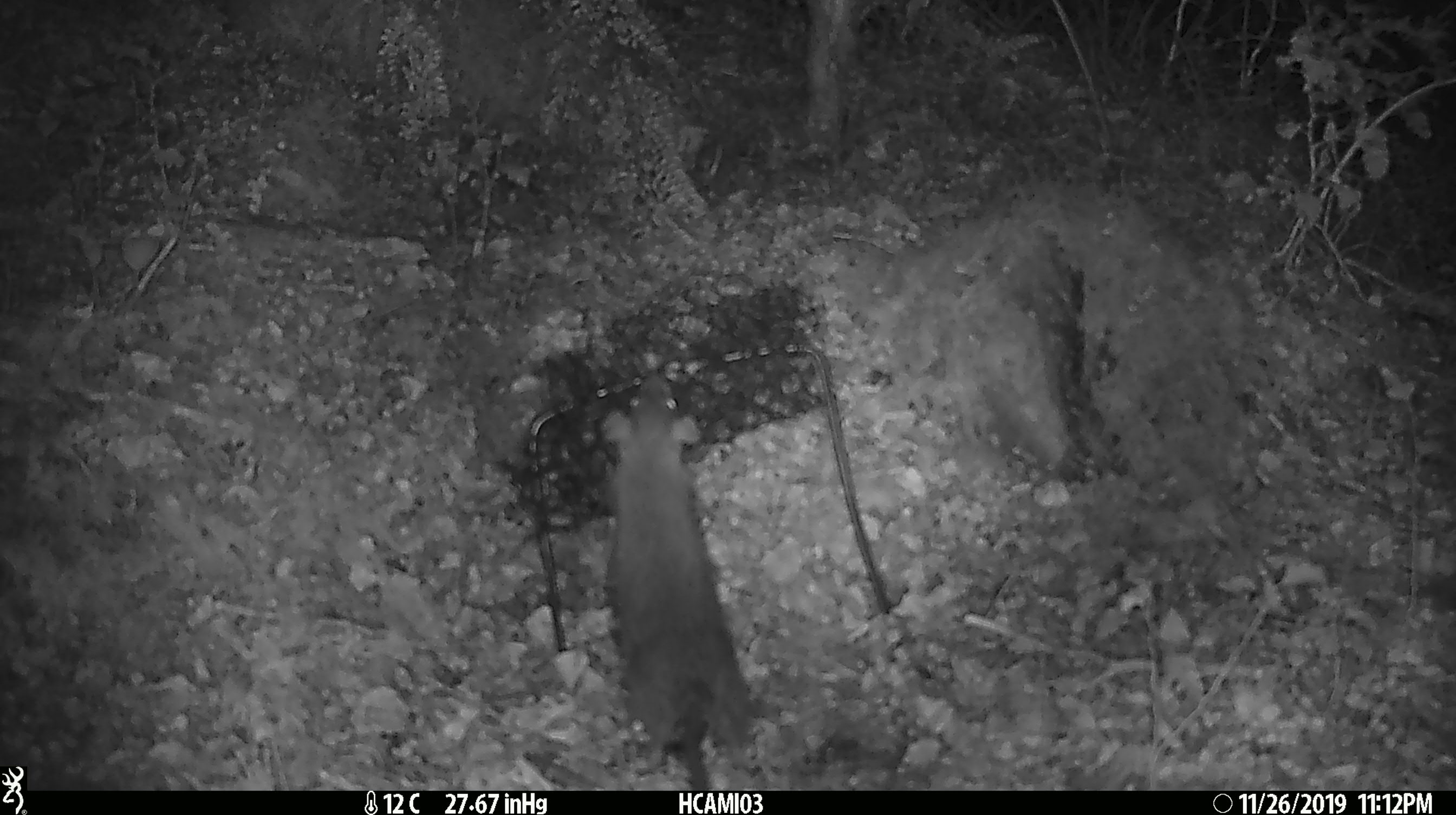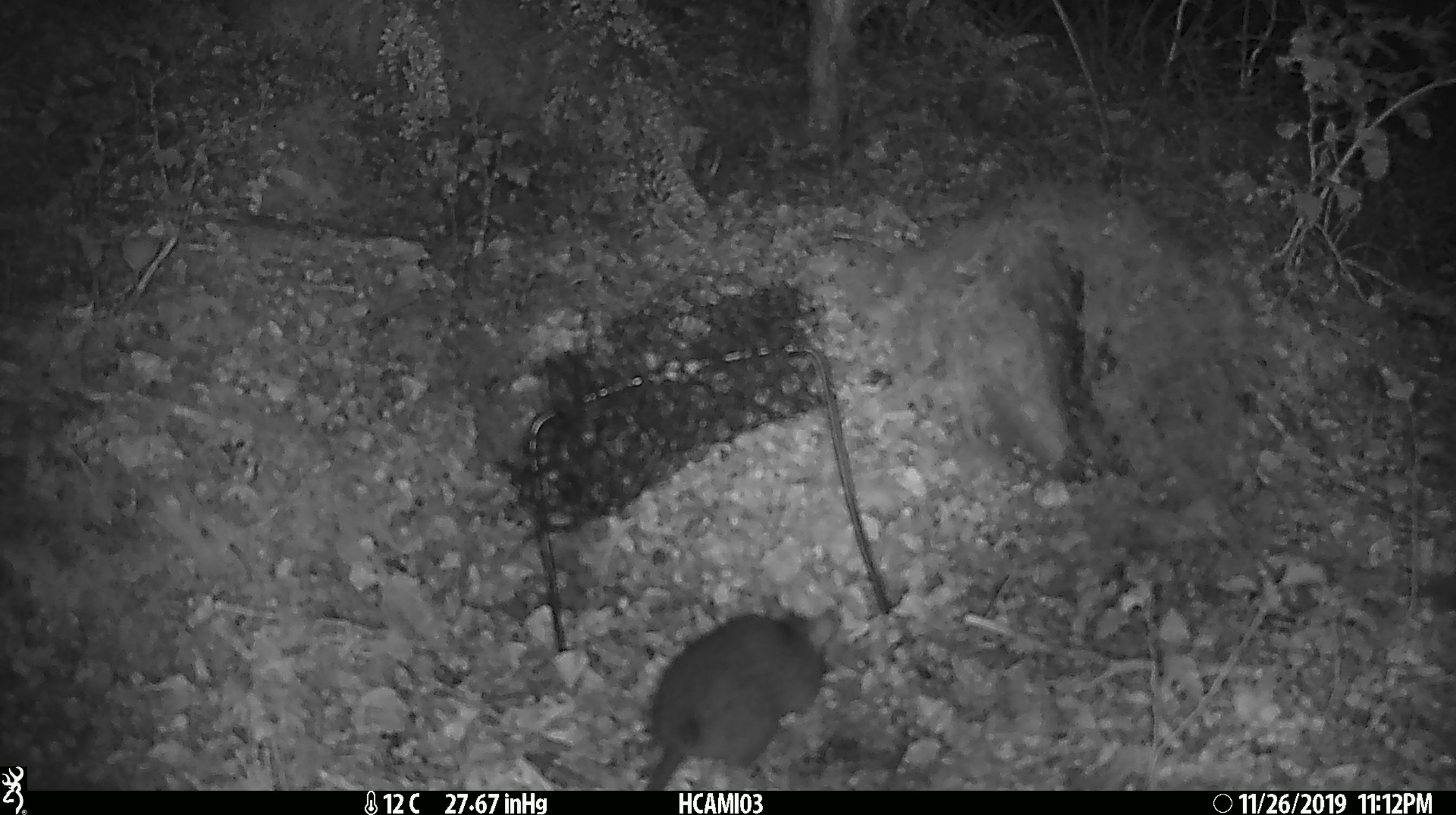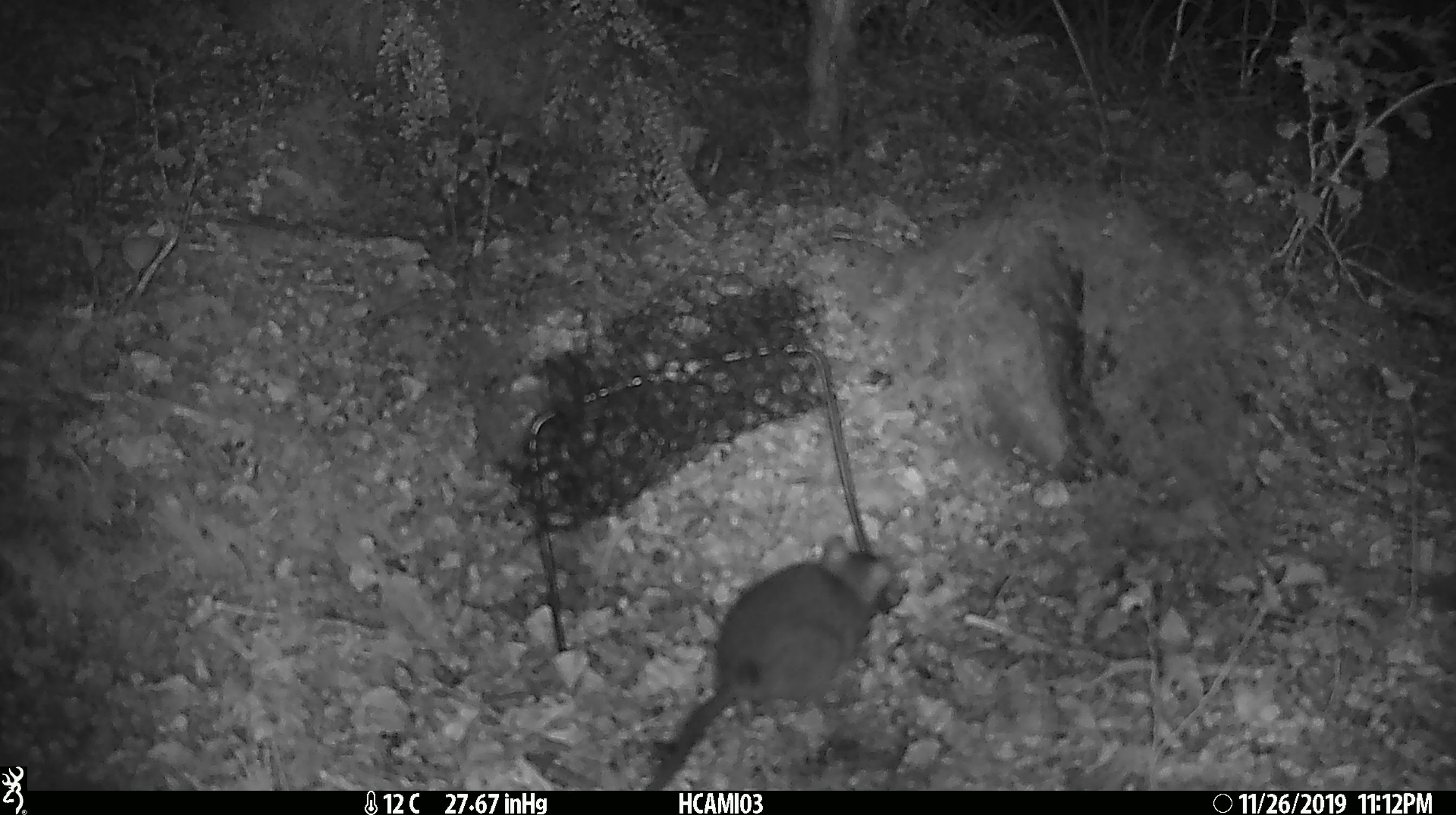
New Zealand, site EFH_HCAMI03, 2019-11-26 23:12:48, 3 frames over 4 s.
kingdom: Animalia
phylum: Chordata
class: Mammalia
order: Rodentia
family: Muridae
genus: Rattus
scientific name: Rattus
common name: rat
Rat (Rattus).